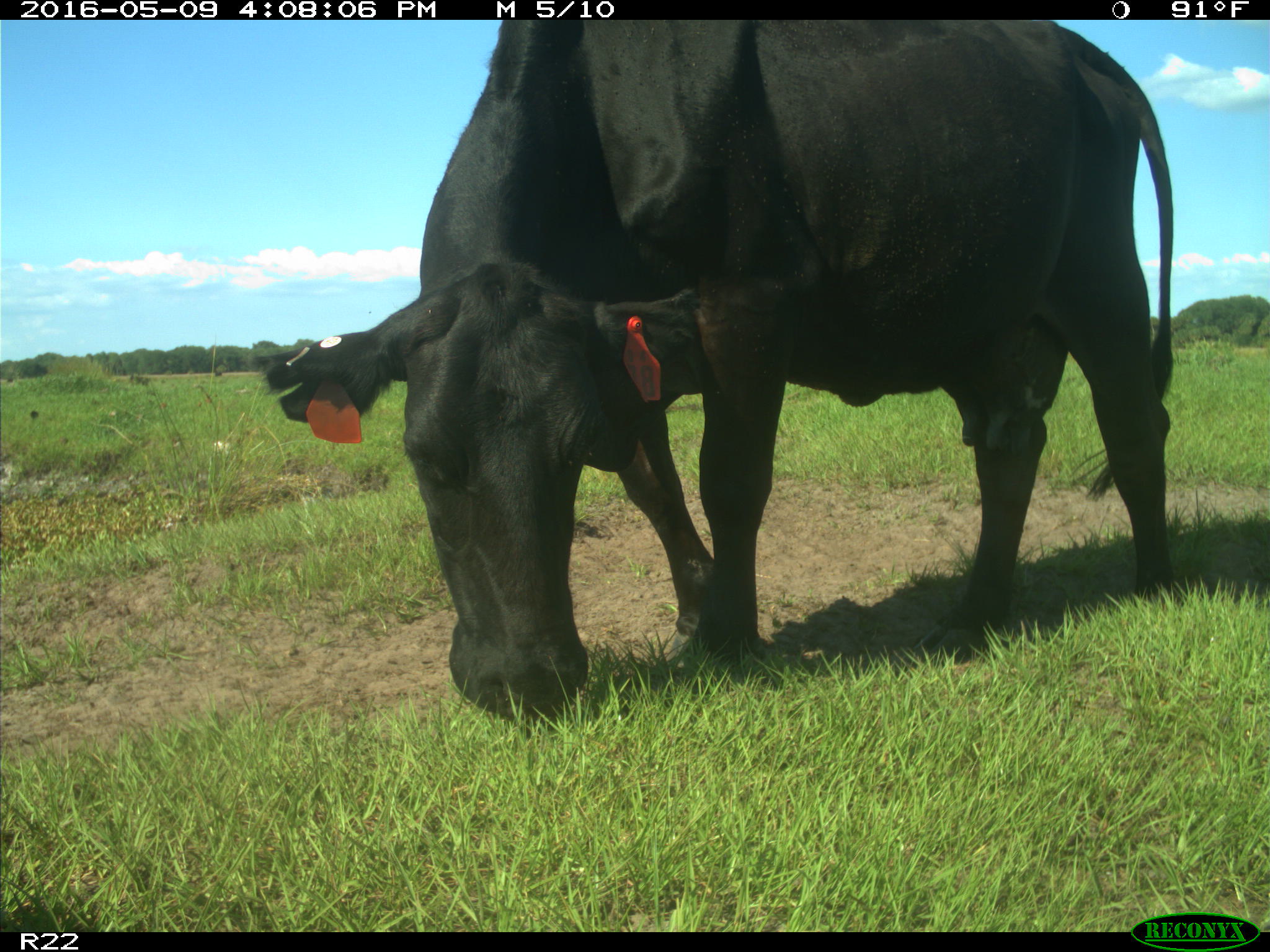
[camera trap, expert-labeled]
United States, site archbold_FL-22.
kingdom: Animalia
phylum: Chordata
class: Mammalia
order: Artiodactyla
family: Bovidae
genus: Bos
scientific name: Bos taurus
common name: domestic cow